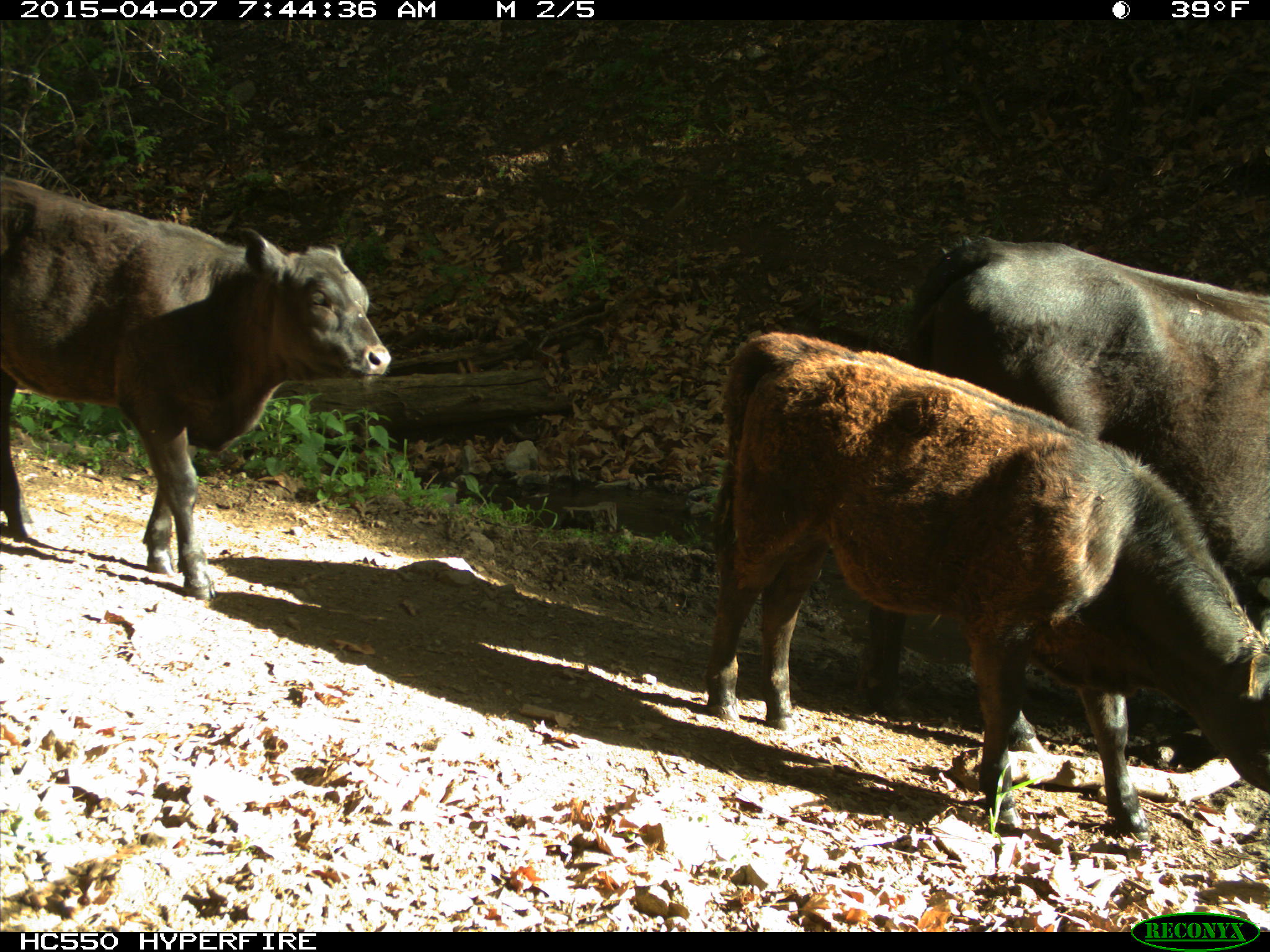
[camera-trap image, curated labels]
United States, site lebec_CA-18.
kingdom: Animalia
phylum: Chordata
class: Mammalia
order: Artiodactyla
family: Bovidae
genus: Bos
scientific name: Bos taurus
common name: domestic cow